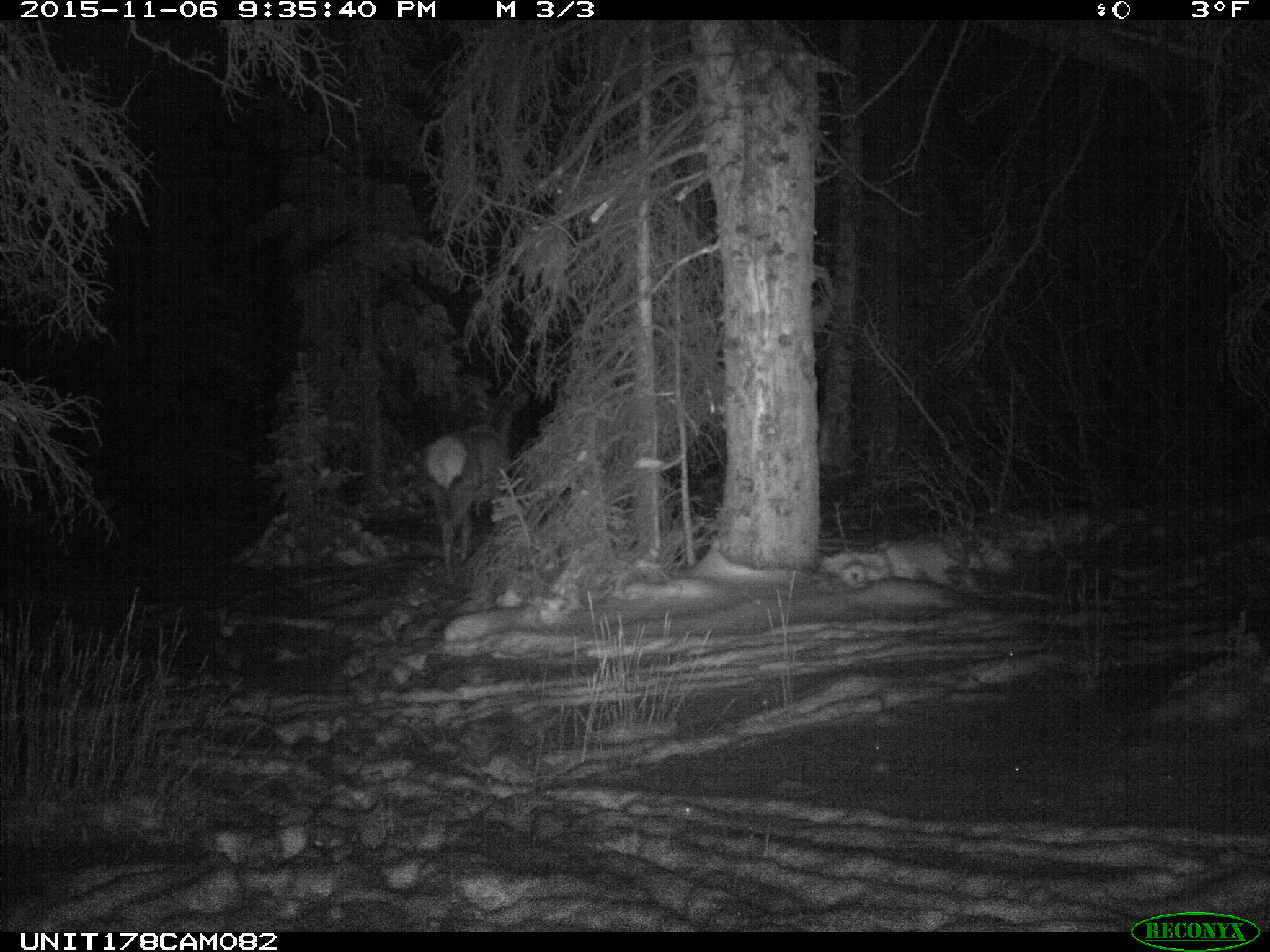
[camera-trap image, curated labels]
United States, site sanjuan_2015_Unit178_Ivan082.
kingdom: Animalia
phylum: Chordata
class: Mammalia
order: Artiodactyla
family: Cervidae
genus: Cervus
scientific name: Cervus elaphus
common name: red deer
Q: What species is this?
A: Cervus elaphus (red deer).